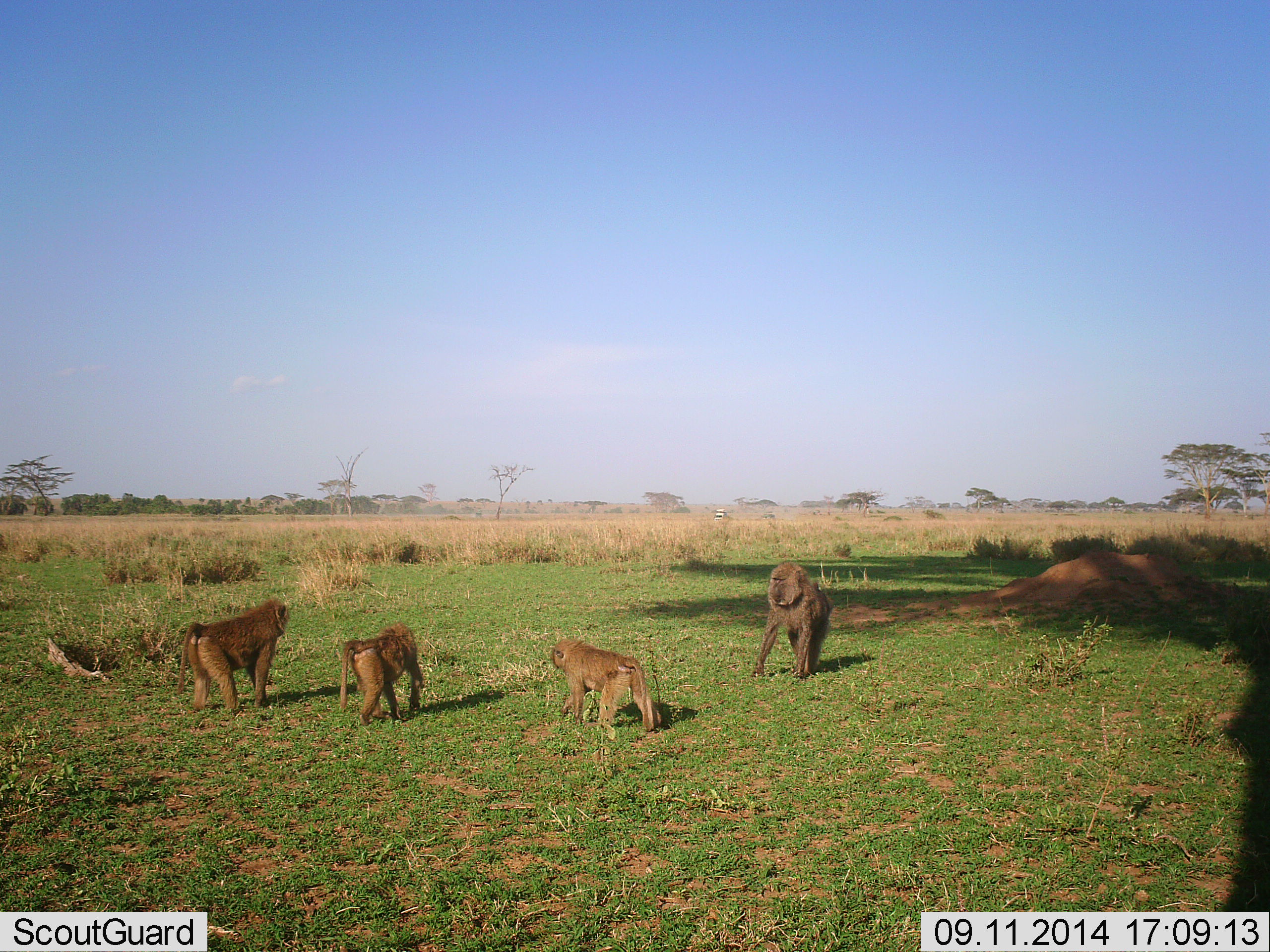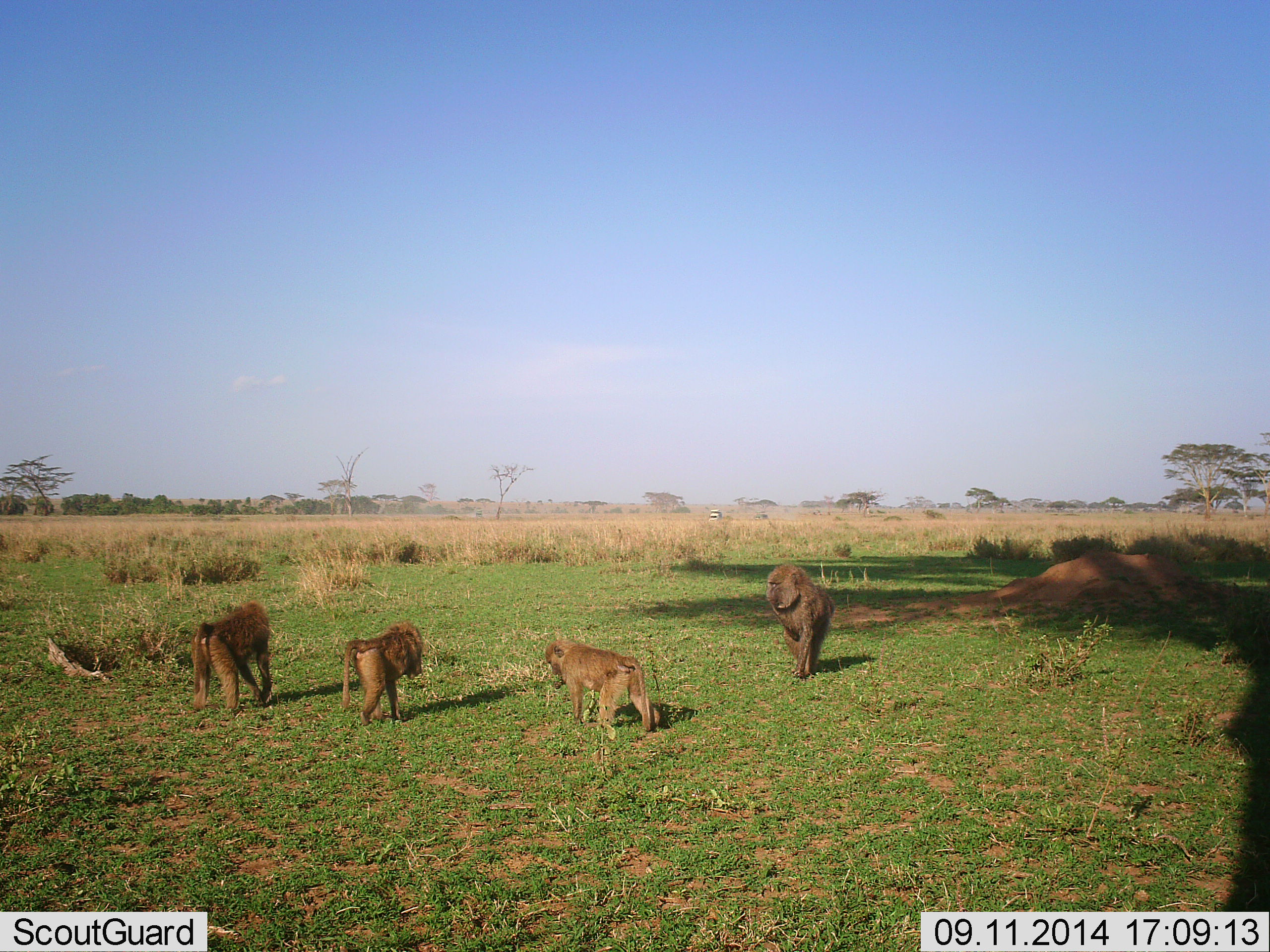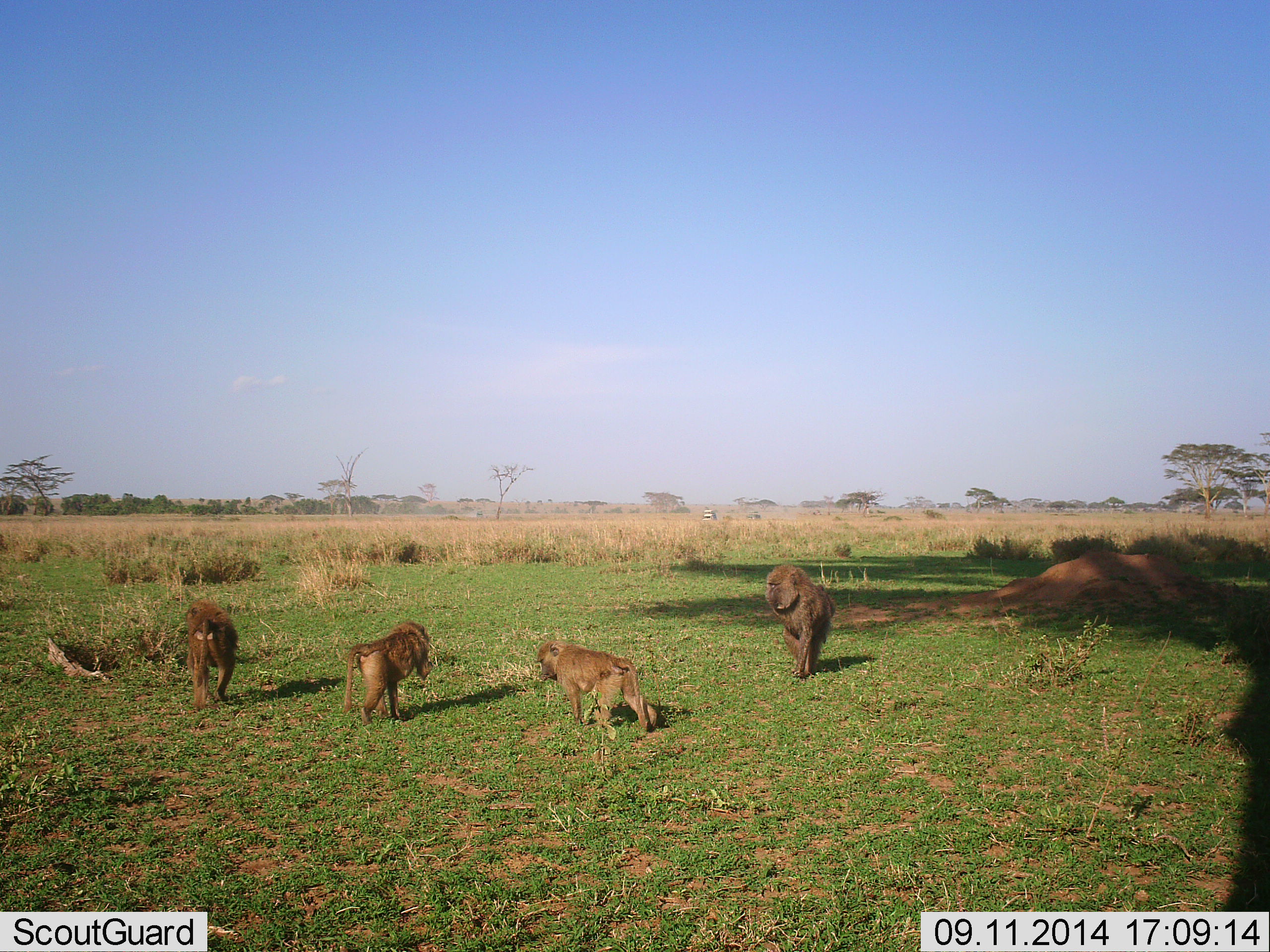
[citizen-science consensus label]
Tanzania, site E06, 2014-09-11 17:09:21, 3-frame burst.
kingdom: Animalia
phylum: Chordata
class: Mammalia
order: Primates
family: Cercopithecidae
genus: Papio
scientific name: Papio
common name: baboon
Baboon (Papio), count 4. Behavior (volunteer vote fractions): standing 50%, resting 0%, moving 70%, interacting 10%. Young present (vote fraction): 20%. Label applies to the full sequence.